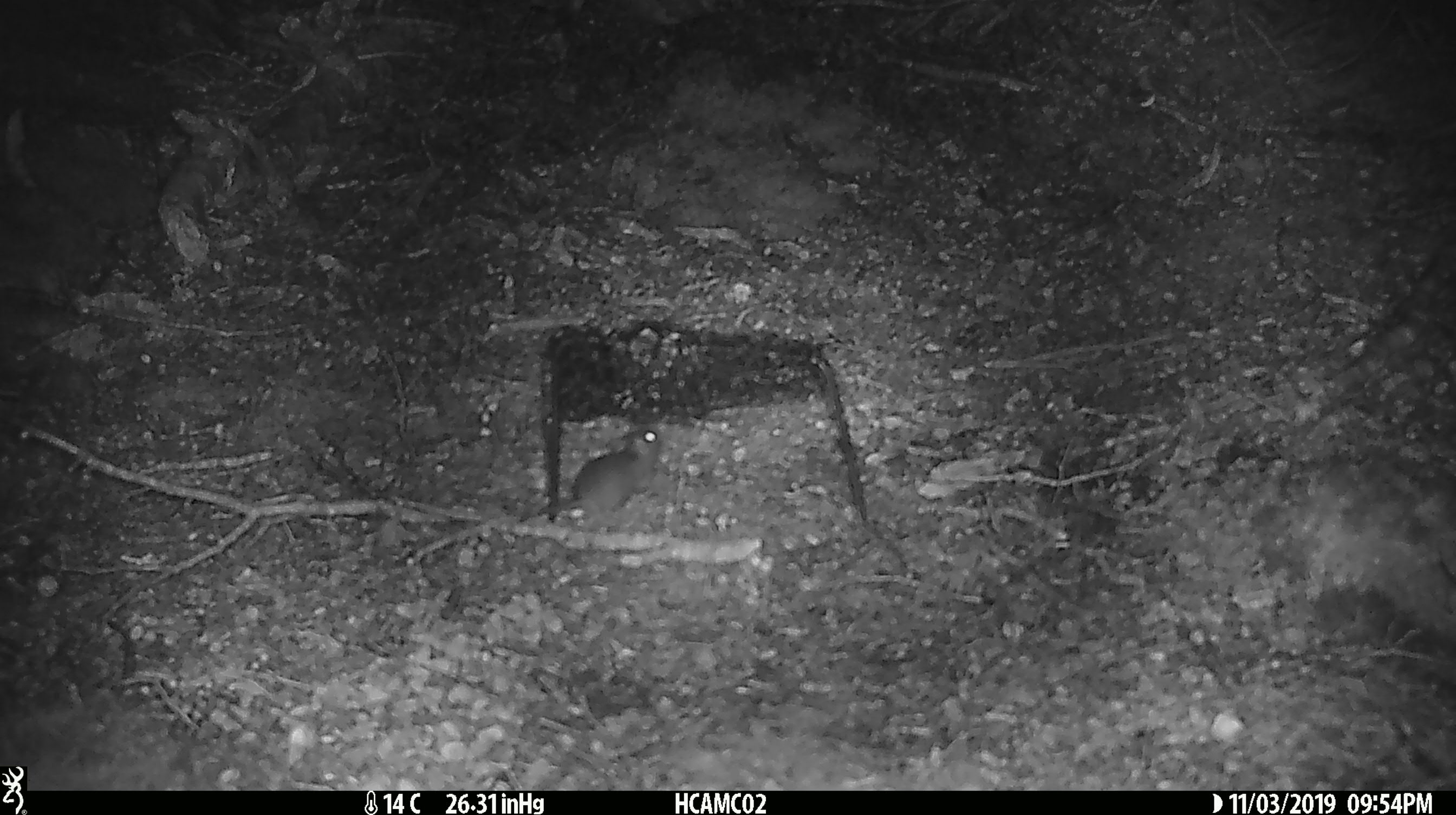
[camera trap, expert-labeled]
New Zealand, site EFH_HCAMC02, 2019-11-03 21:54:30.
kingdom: Animalia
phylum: Chordata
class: Mammalia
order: Rodentia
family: Muridae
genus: Mus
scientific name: Mus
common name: mouse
Mouse (Mus).